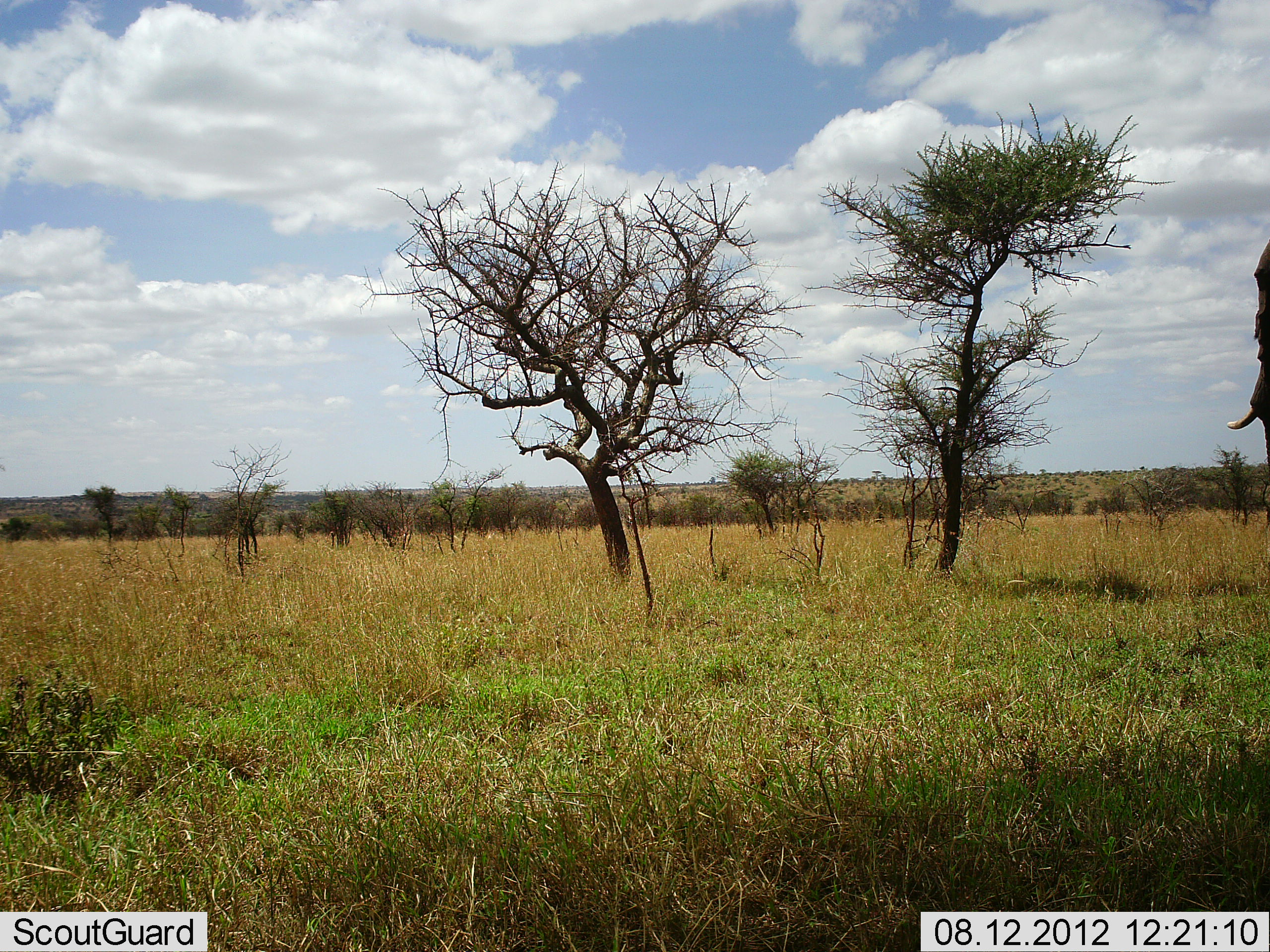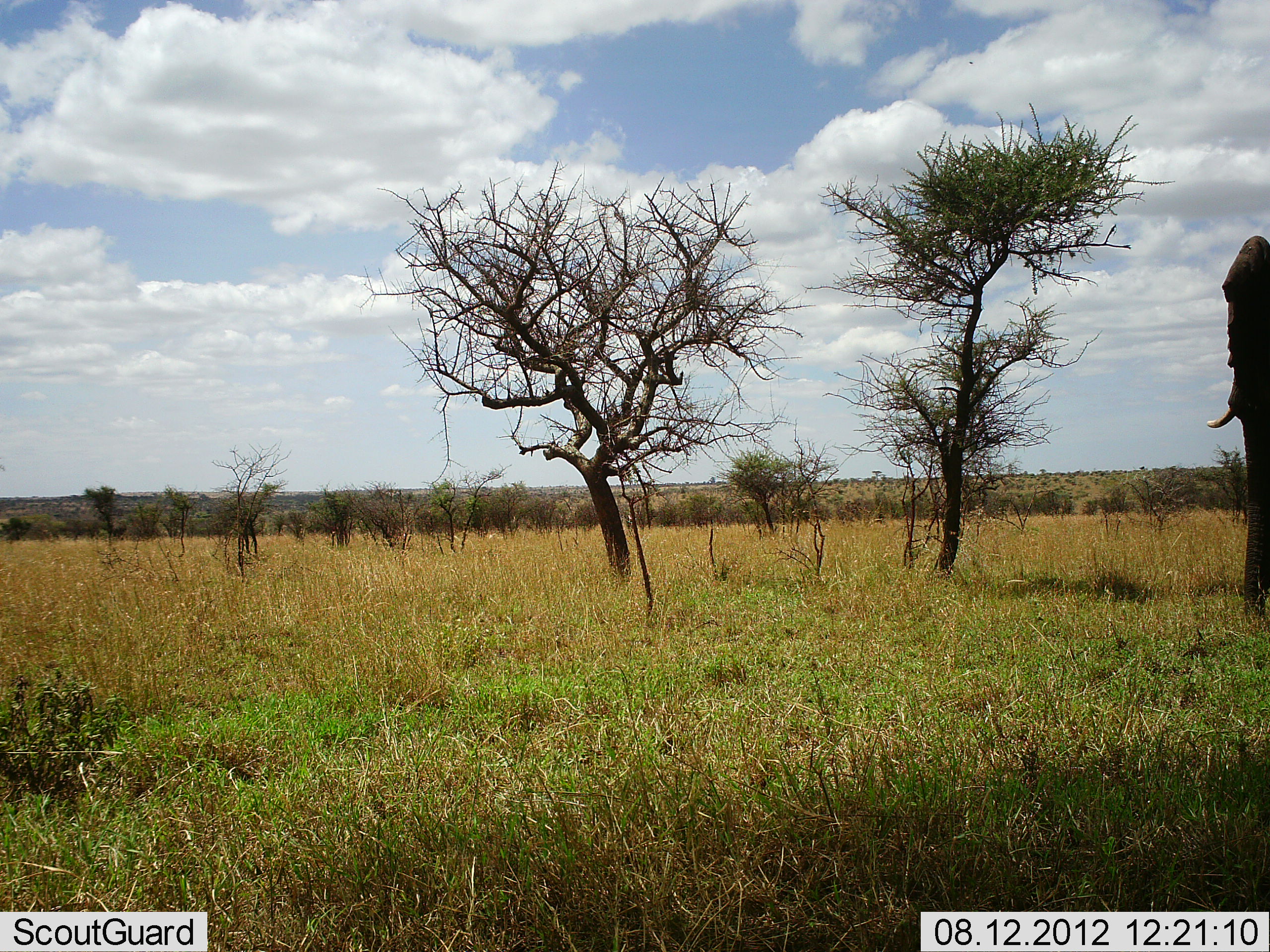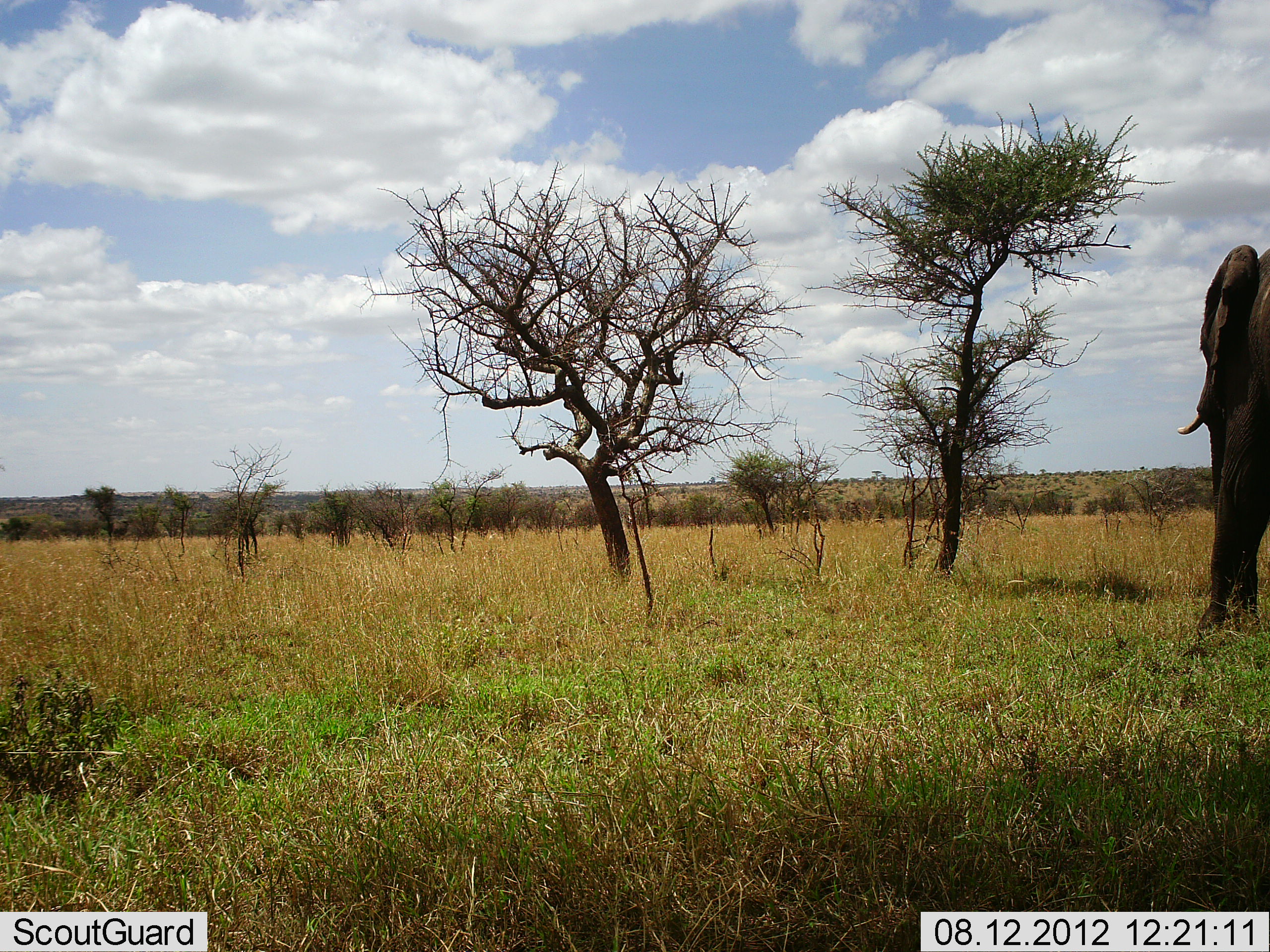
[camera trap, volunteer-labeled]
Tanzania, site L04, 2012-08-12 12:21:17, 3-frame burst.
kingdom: Animalia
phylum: Chordata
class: Mammalia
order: Proboscidea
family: Elephantidae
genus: Loxodonta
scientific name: Loxodonta africana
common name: african bush elephant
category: elephant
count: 1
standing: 0%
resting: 0%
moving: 100%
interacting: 0%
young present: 0%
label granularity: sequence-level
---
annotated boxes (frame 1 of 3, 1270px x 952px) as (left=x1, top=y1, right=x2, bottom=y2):
animal: (left=1226, top=235, right=1270, bottom=483)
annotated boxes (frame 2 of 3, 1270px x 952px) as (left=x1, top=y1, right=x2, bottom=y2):
animal: (left=1206, top=232, right=1270, bottom=623)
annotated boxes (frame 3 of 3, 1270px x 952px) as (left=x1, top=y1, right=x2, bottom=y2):
animal: (left=1178, top=243, right=1270, bottom=639)